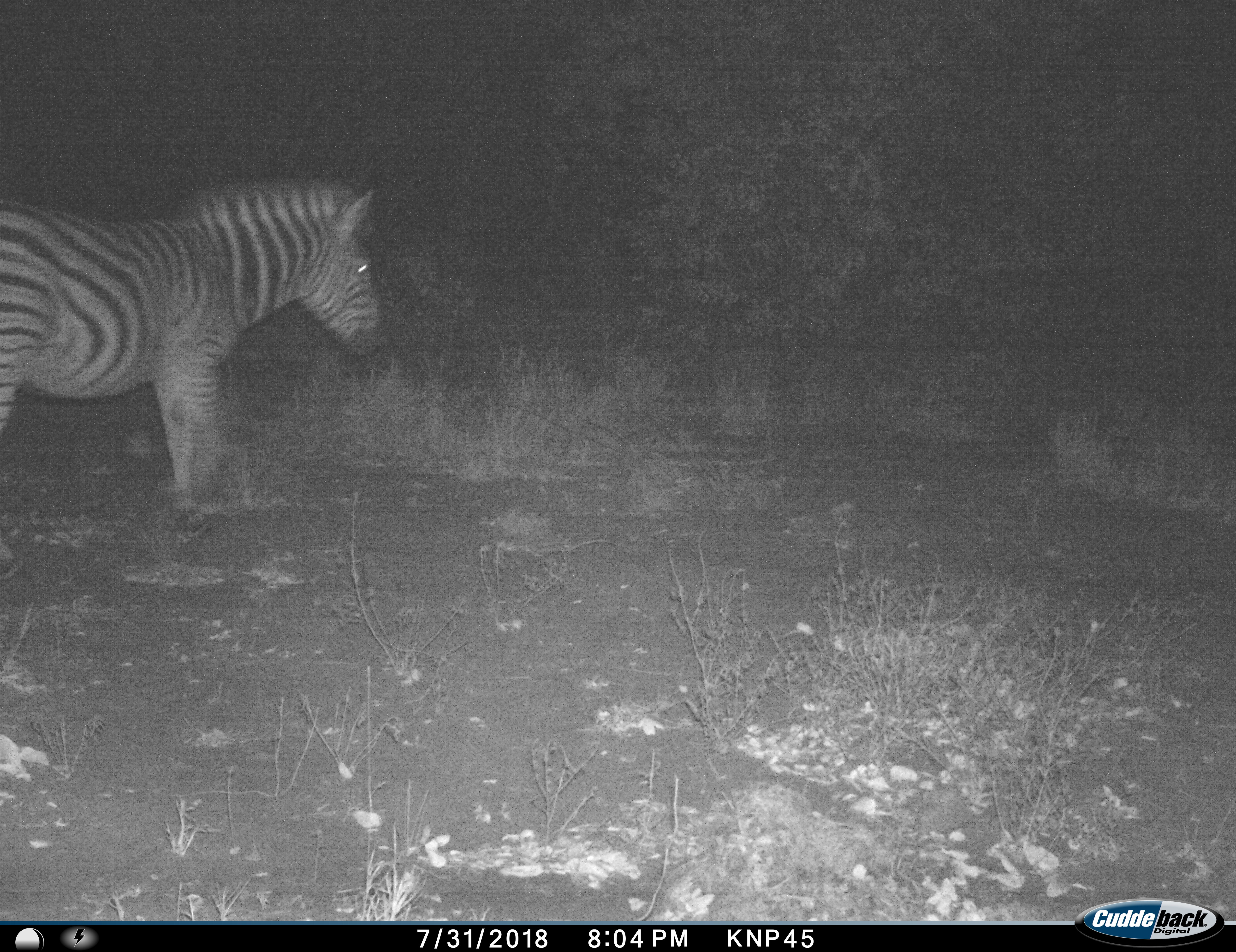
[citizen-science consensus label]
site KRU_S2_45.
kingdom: Animalia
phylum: Chordata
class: Mammalia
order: Perissodactyla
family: Equidae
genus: Equus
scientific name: Equus quagga burchellii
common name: burchell's zebra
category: zebraburchells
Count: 1.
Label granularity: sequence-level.